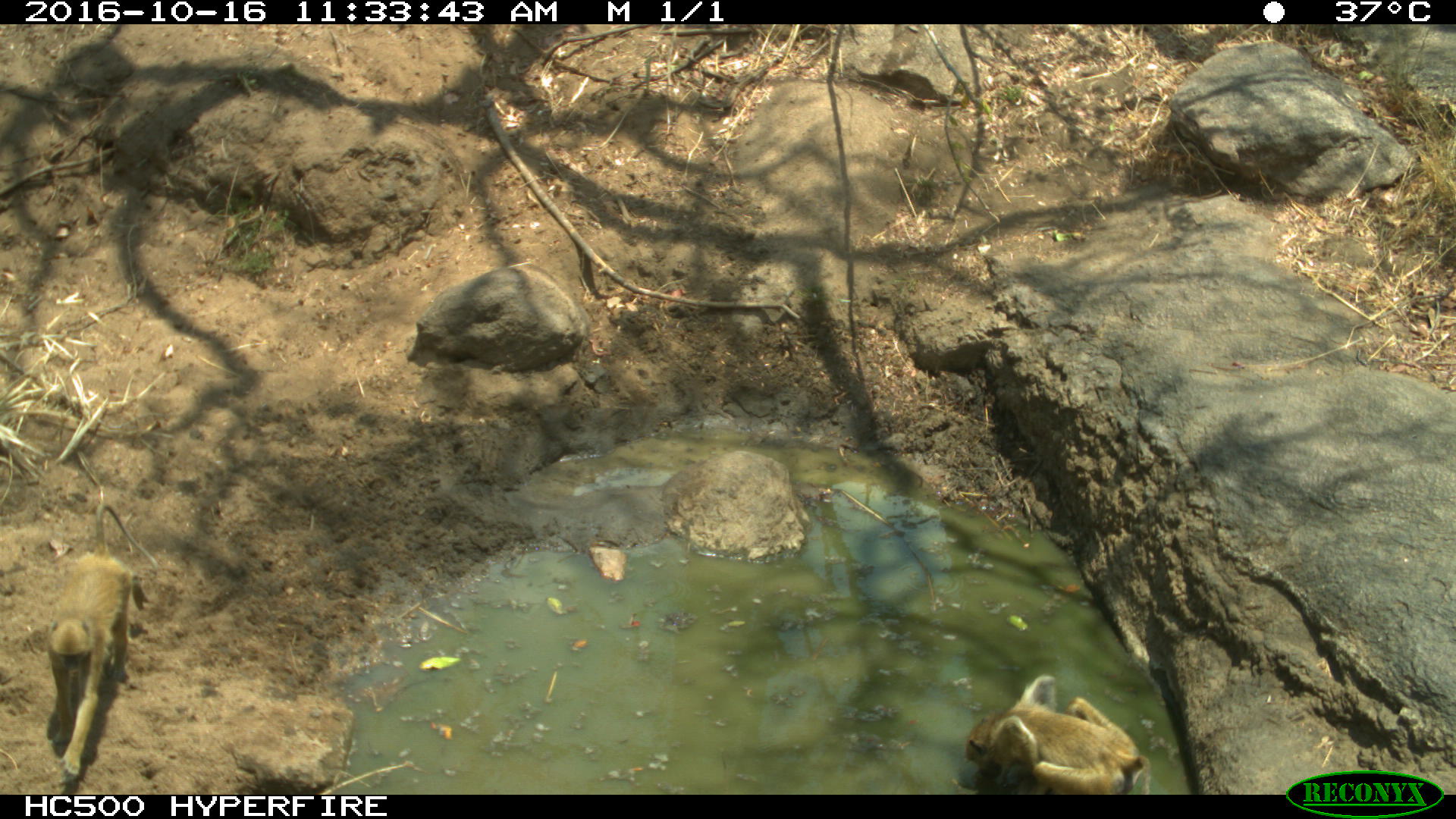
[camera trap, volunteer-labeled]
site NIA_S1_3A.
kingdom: Animalia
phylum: Chordata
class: Mammalia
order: Primates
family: Cercopithecidae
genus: Papio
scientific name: Papio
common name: baboon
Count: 2.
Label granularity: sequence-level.